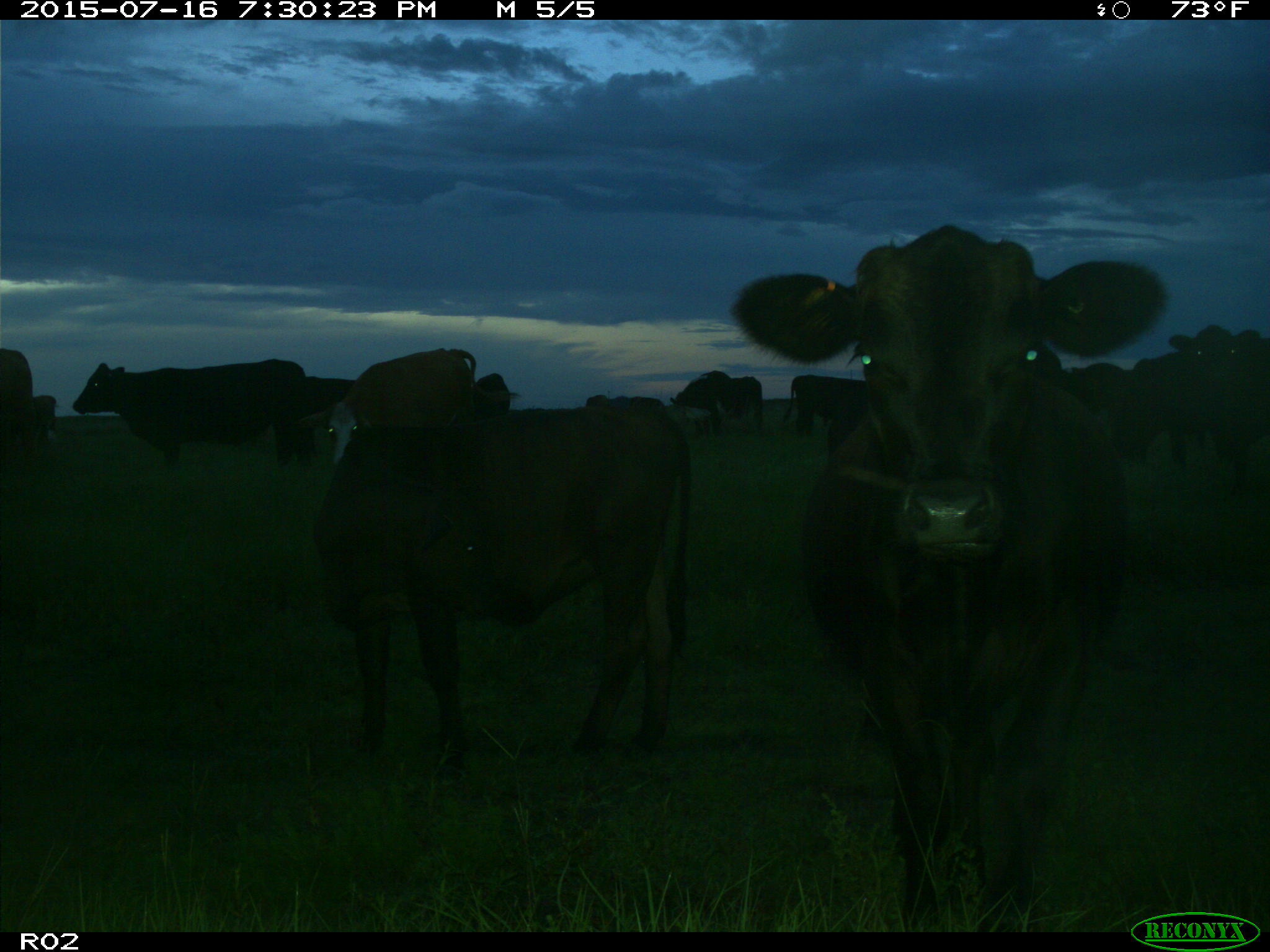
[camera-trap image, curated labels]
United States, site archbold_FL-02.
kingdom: Animalia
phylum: Chordata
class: Mammalia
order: Artiodactyla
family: Bovidae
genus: Bos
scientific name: Bos taurus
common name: domestic cow